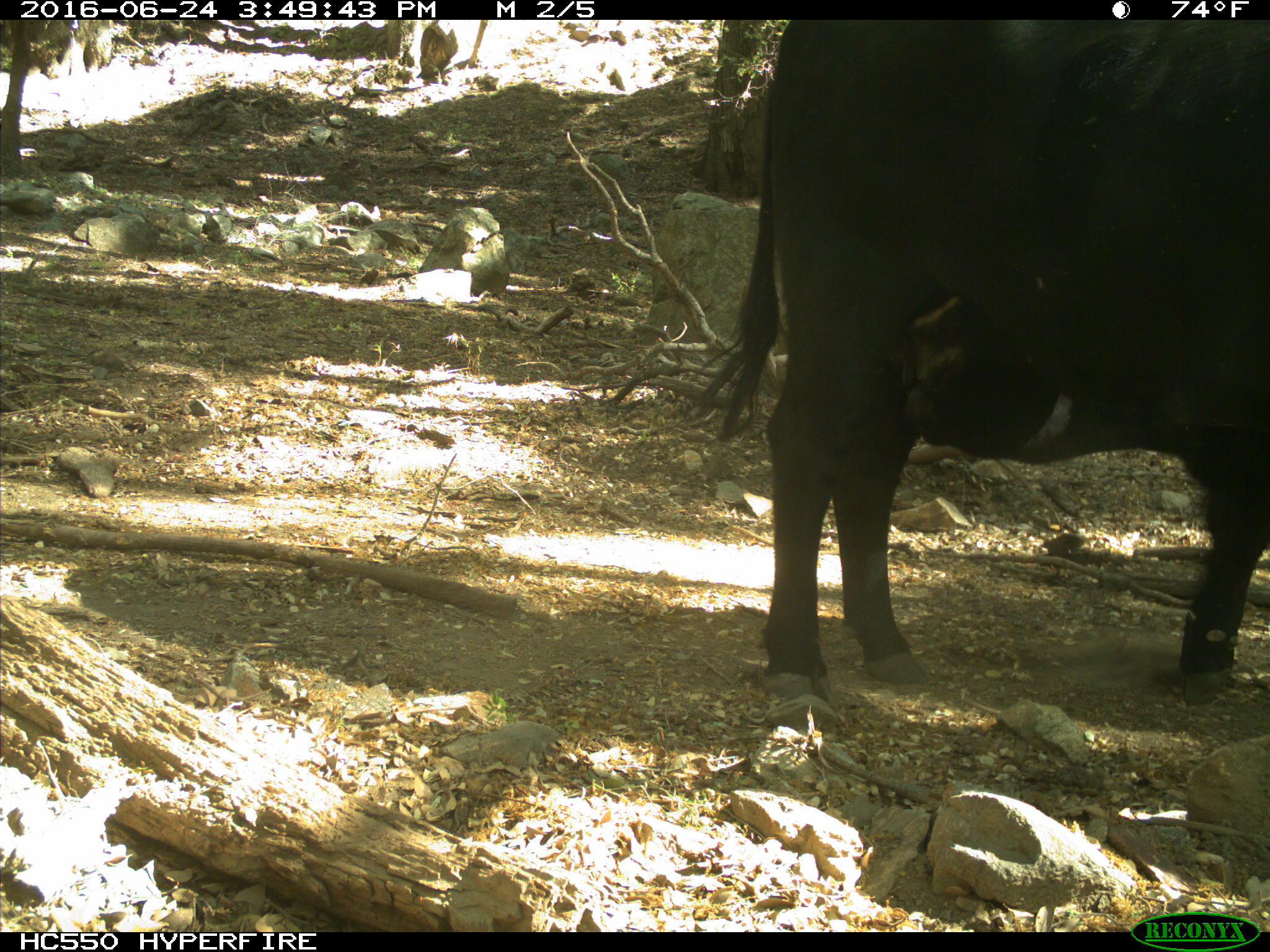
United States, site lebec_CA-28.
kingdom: Animalia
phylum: Chordata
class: Mammalia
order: Artiodactyla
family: Bovidae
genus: Bos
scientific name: Bos taurus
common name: domestic cow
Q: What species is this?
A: Bos taurus (domestic cow).